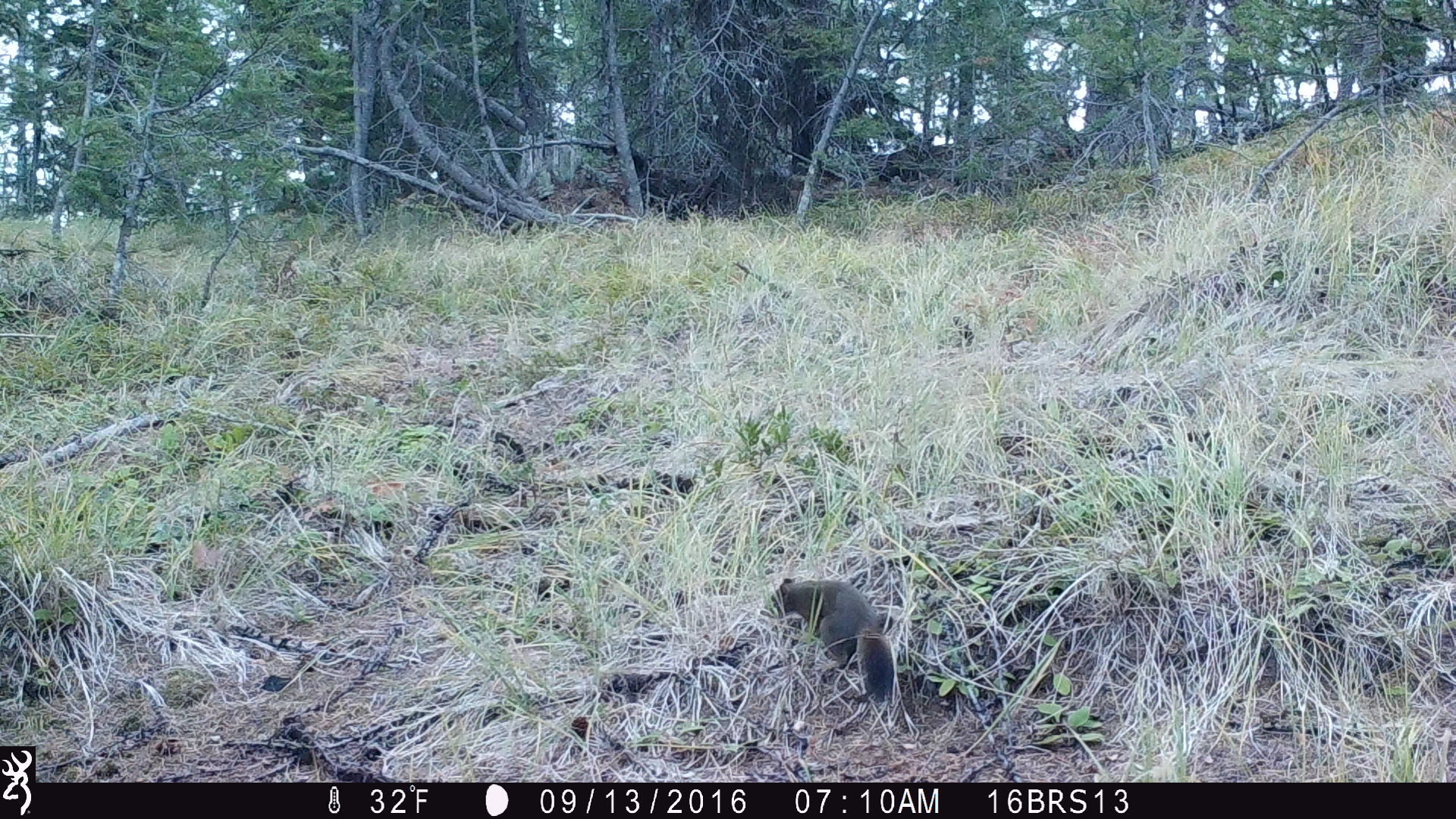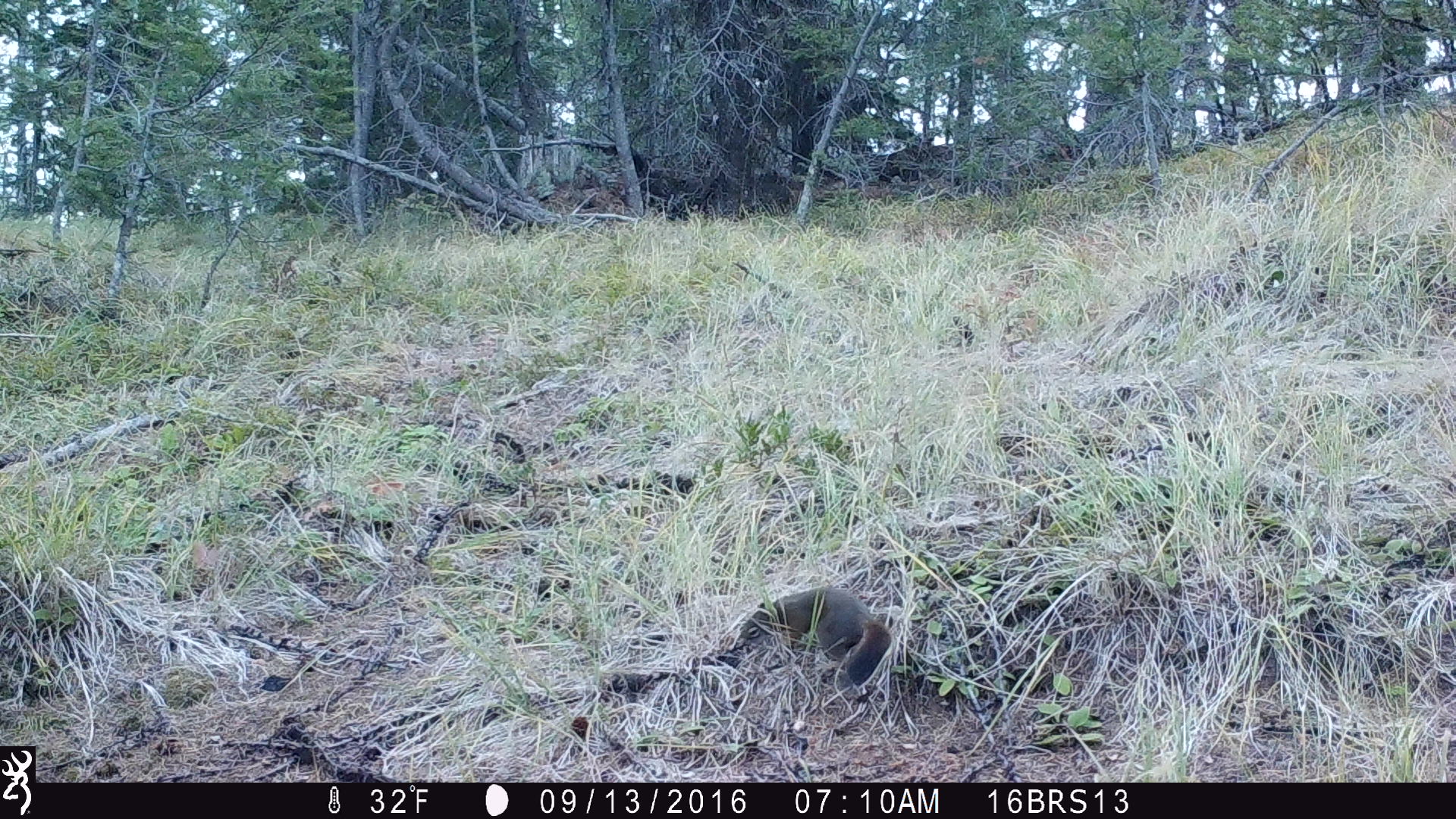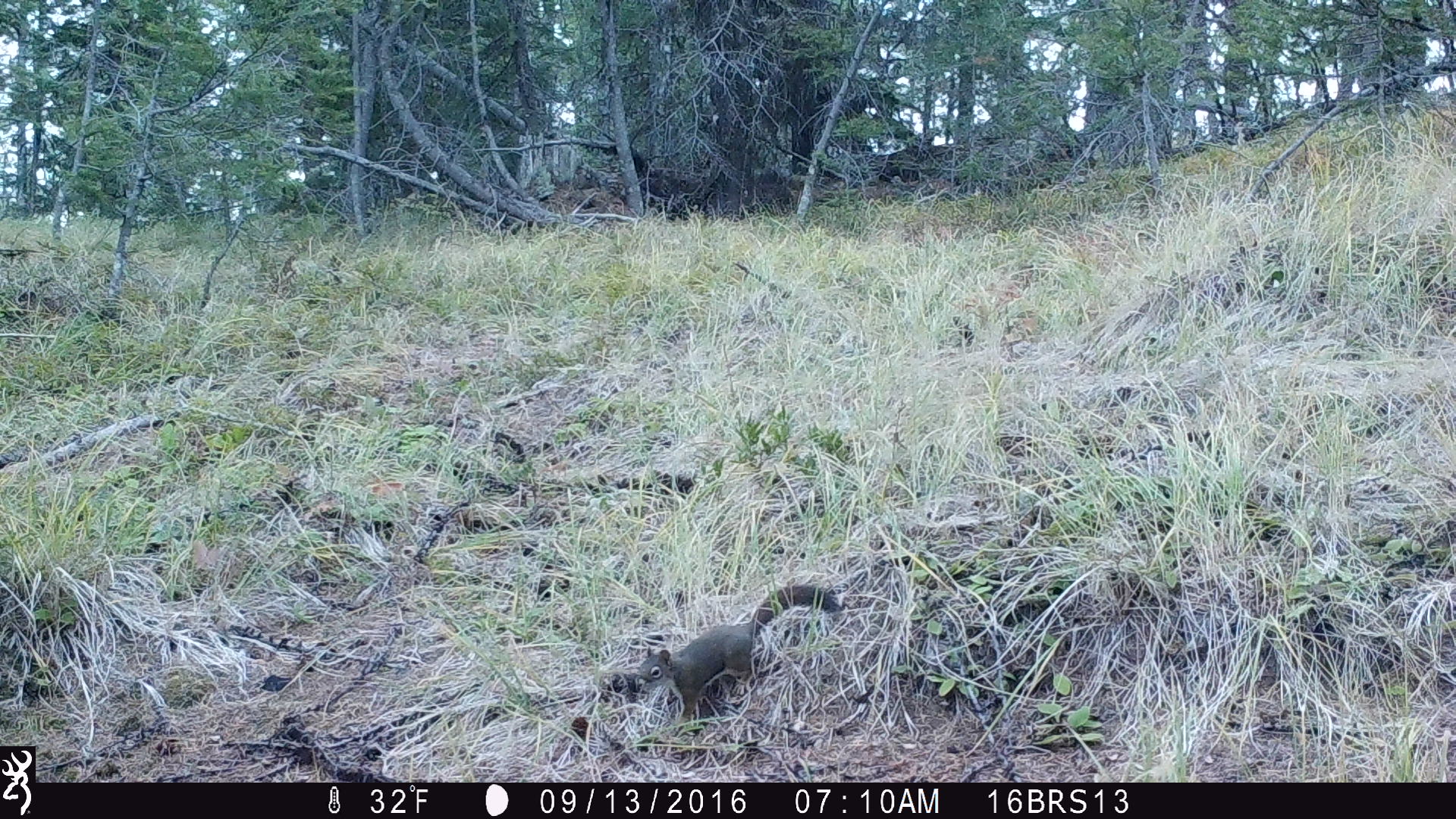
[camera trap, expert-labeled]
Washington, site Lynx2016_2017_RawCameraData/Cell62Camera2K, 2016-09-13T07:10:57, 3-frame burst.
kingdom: Animalia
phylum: Chordata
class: Mammalia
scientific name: Mammalia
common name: small mammal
Small mammal (Mammalia). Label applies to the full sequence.